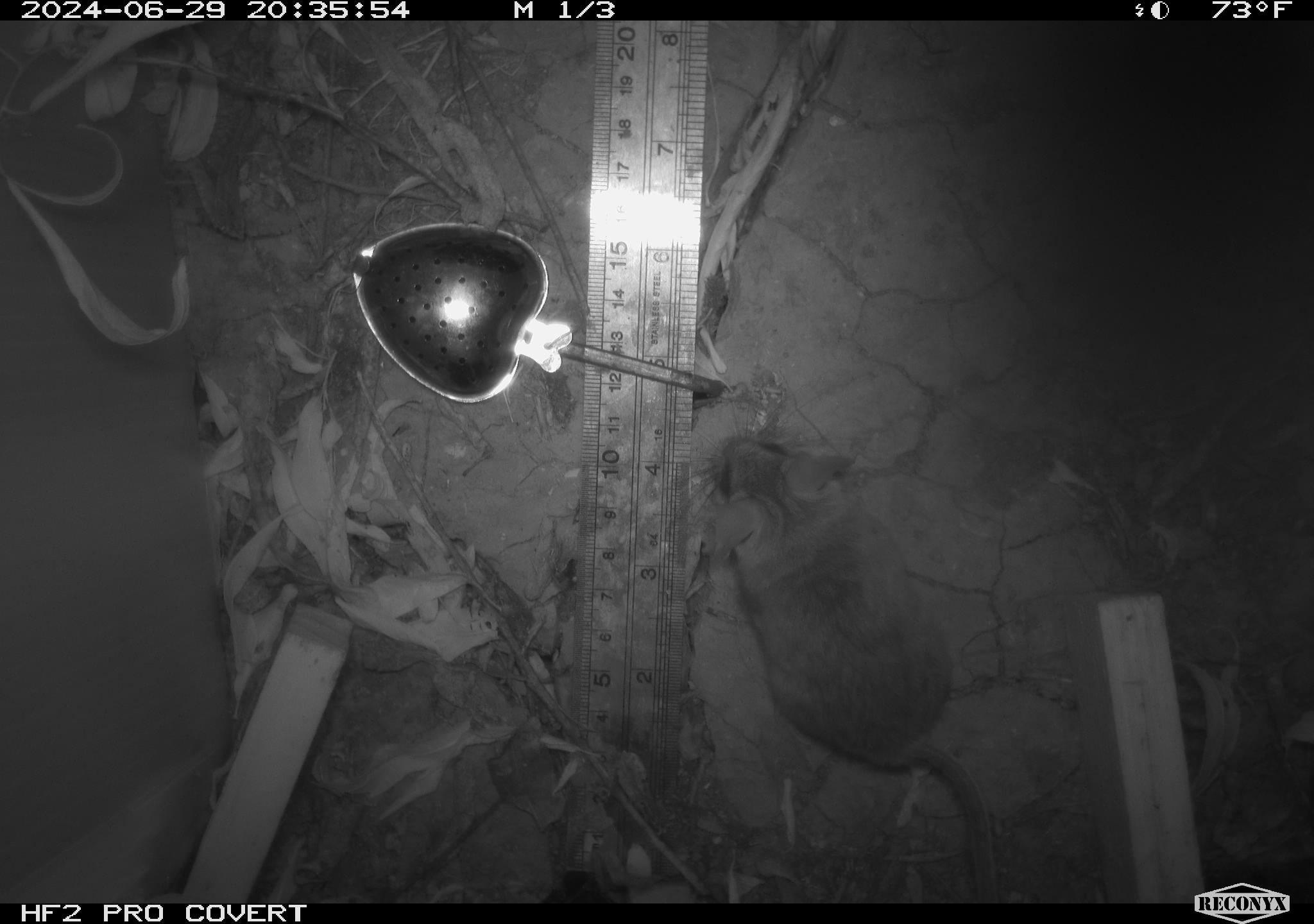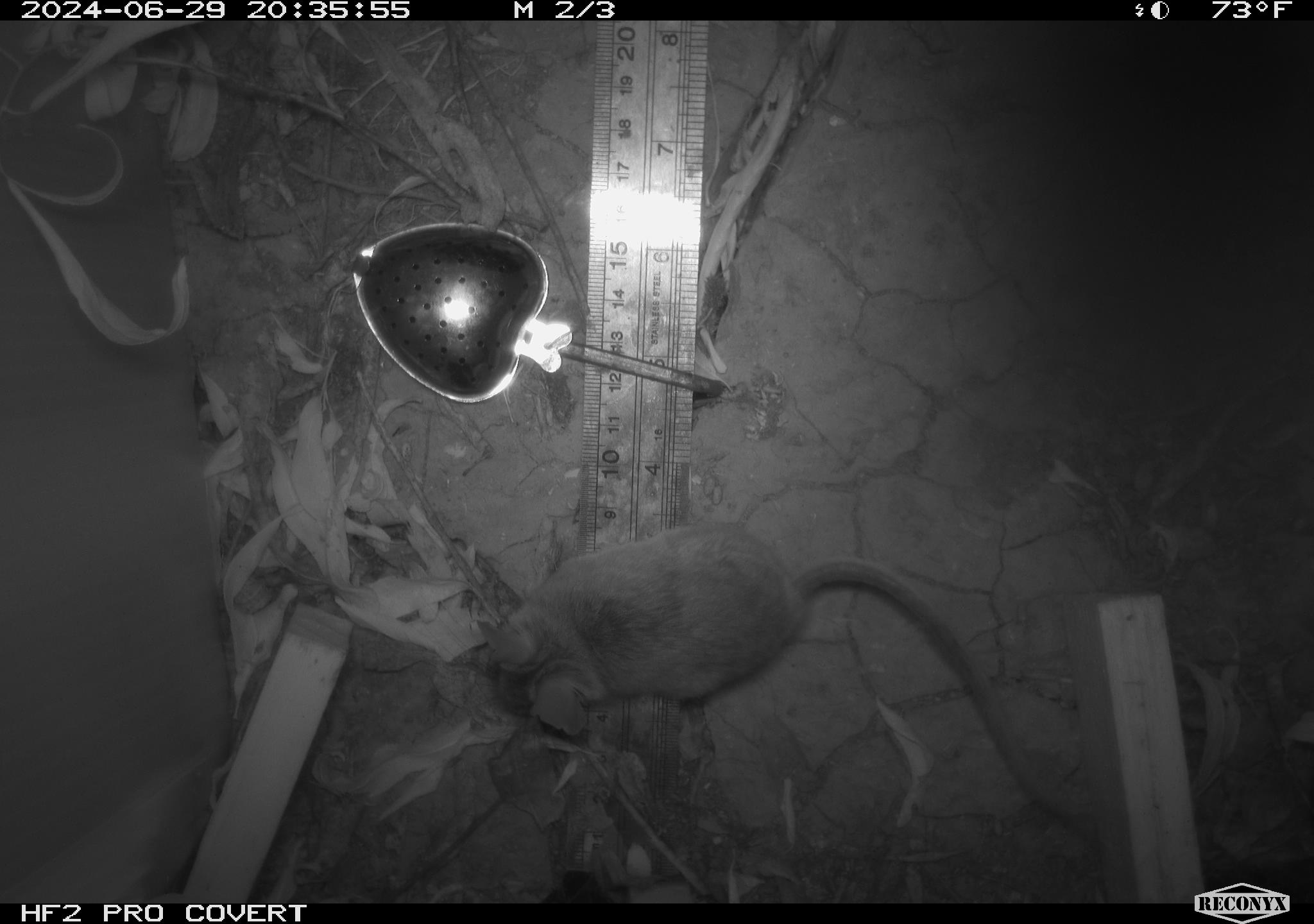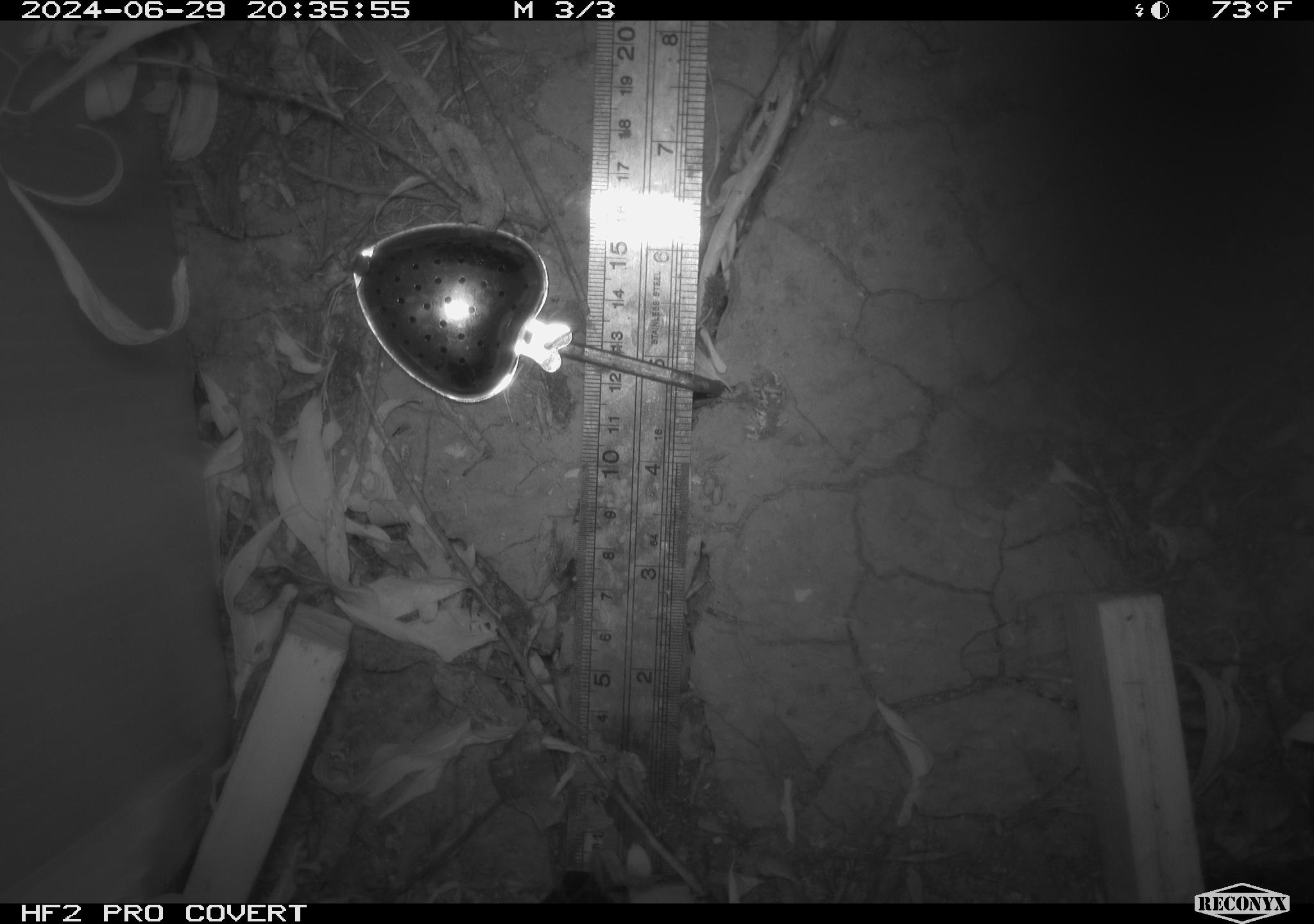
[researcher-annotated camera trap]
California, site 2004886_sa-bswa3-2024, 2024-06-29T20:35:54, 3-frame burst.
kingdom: Animalia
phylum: Chordata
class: Mammalia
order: Rodentia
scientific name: Rodentia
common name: mouse species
Mouse species (Rodentia).